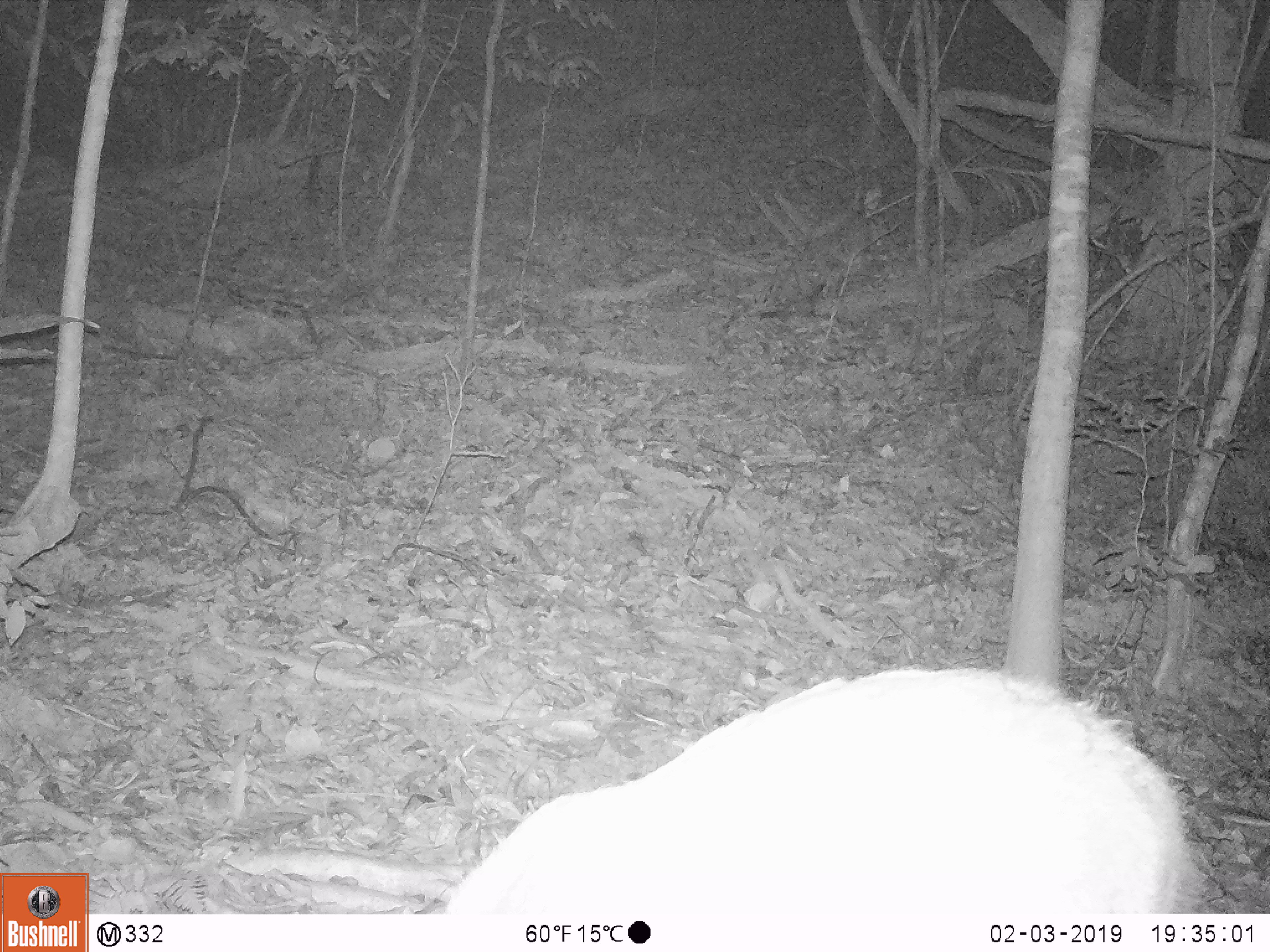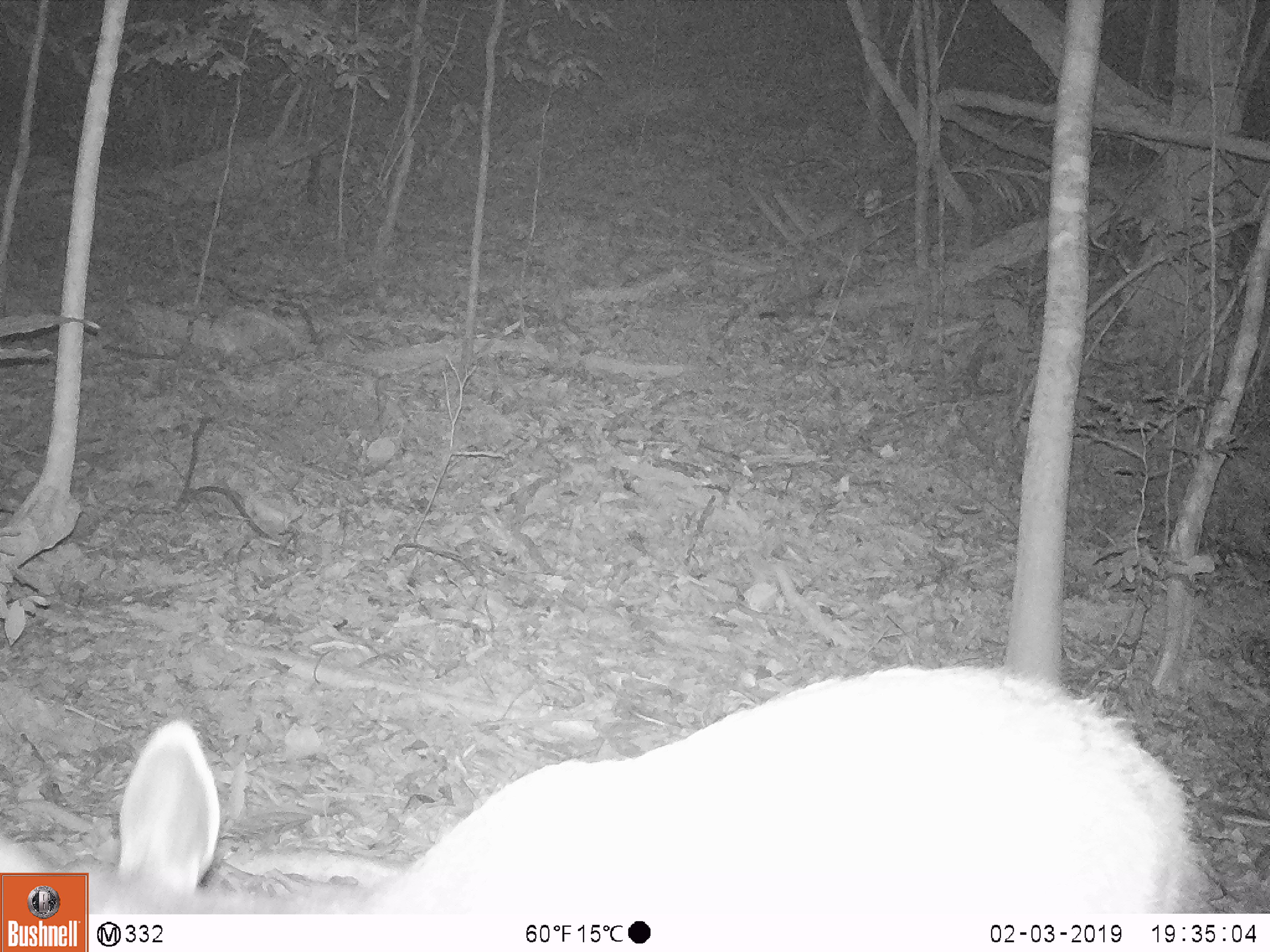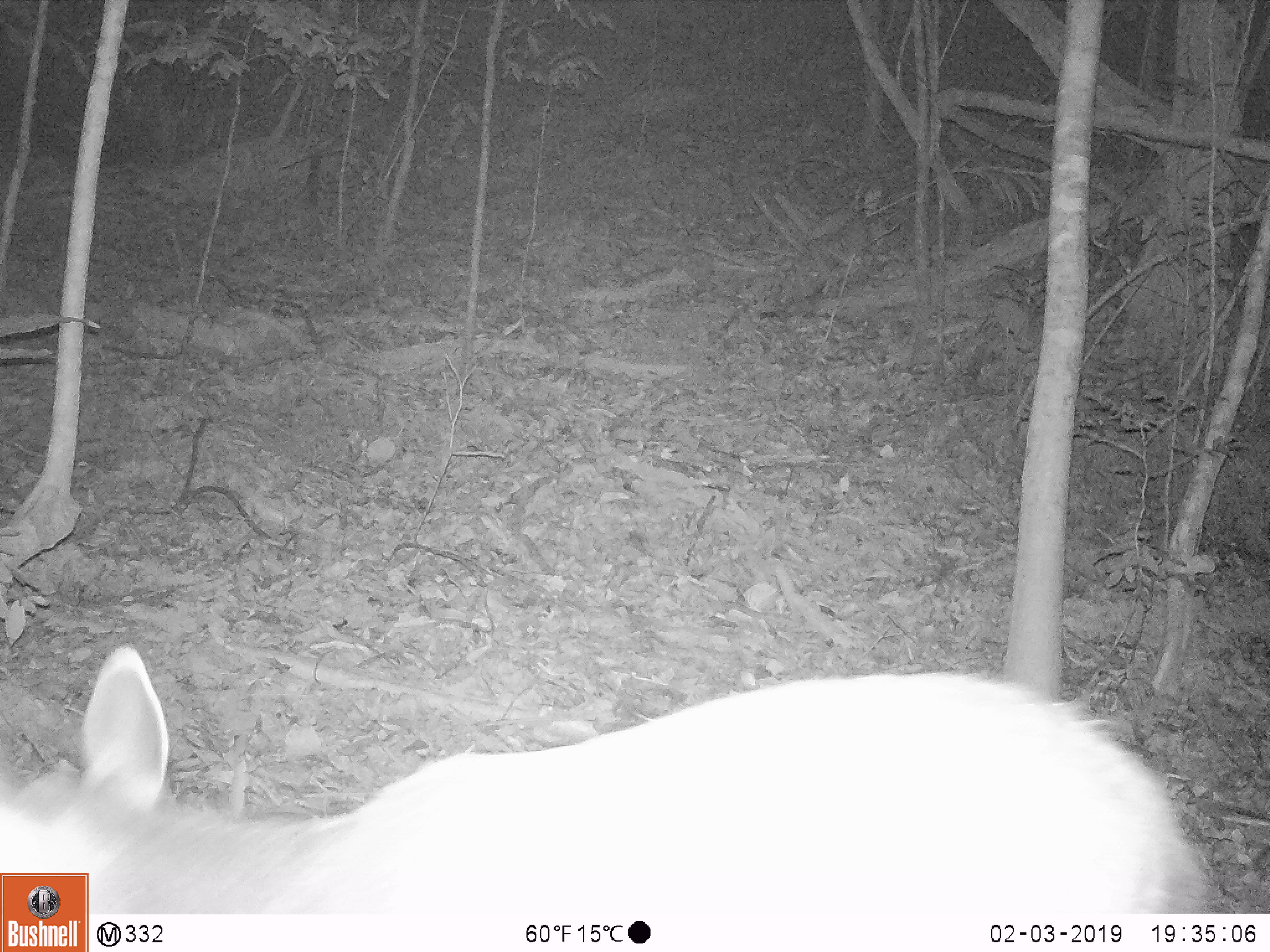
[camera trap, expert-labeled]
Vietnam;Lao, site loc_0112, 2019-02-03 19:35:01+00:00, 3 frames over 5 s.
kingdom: Animalia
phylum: Chordata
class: Mammalia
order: Artiodactyla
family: Cervidae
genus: Rusa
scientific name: Rusa unicolor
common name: sambar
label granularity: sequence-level